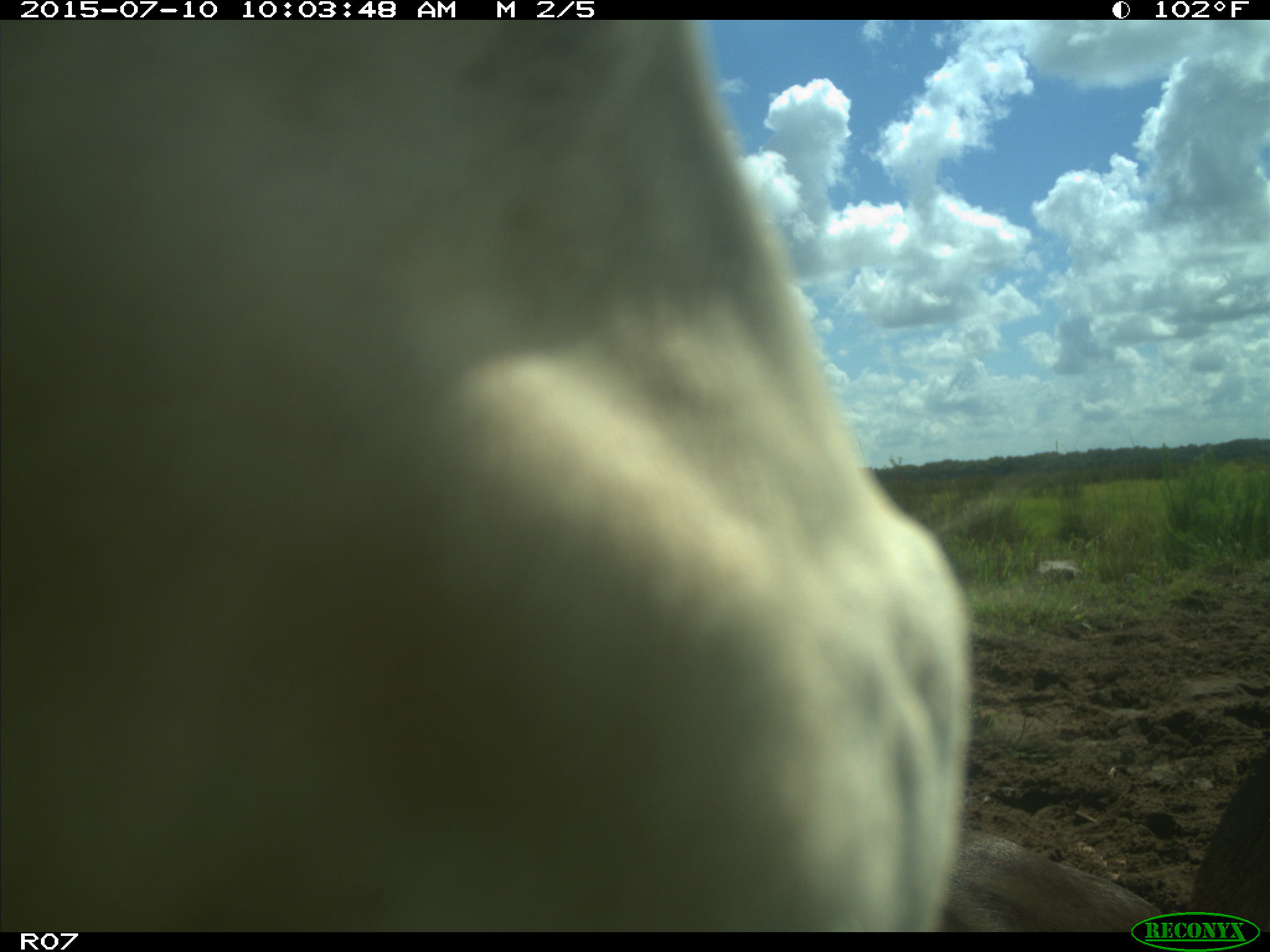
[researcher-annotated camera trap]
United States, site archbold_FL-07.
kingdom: Animalia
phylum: Chordata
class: Mammalia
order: Artiodactyla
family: Bovidae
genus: Bos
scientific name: Bos taurus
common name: domestic cow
Bos taurus (domestic cow).